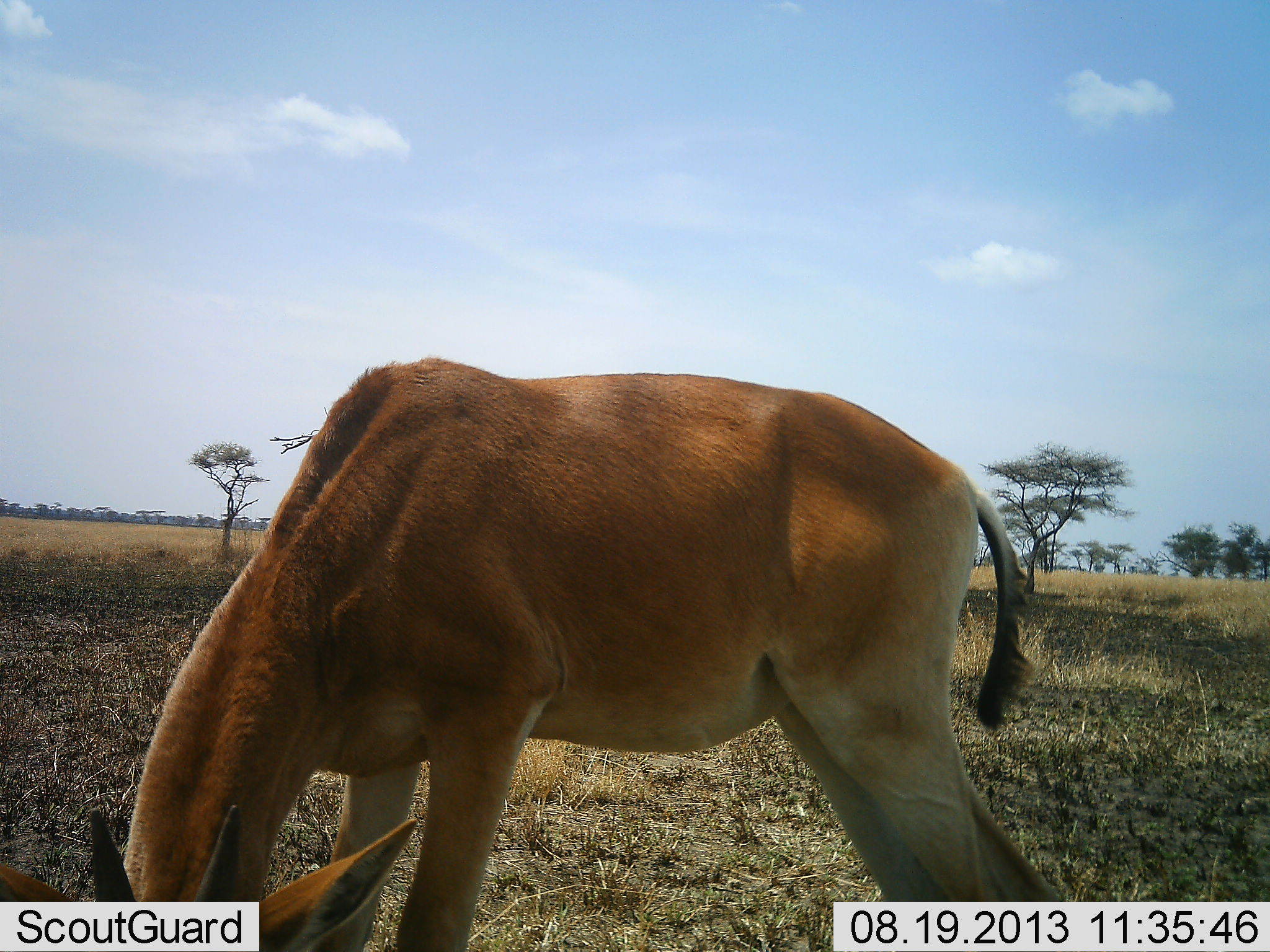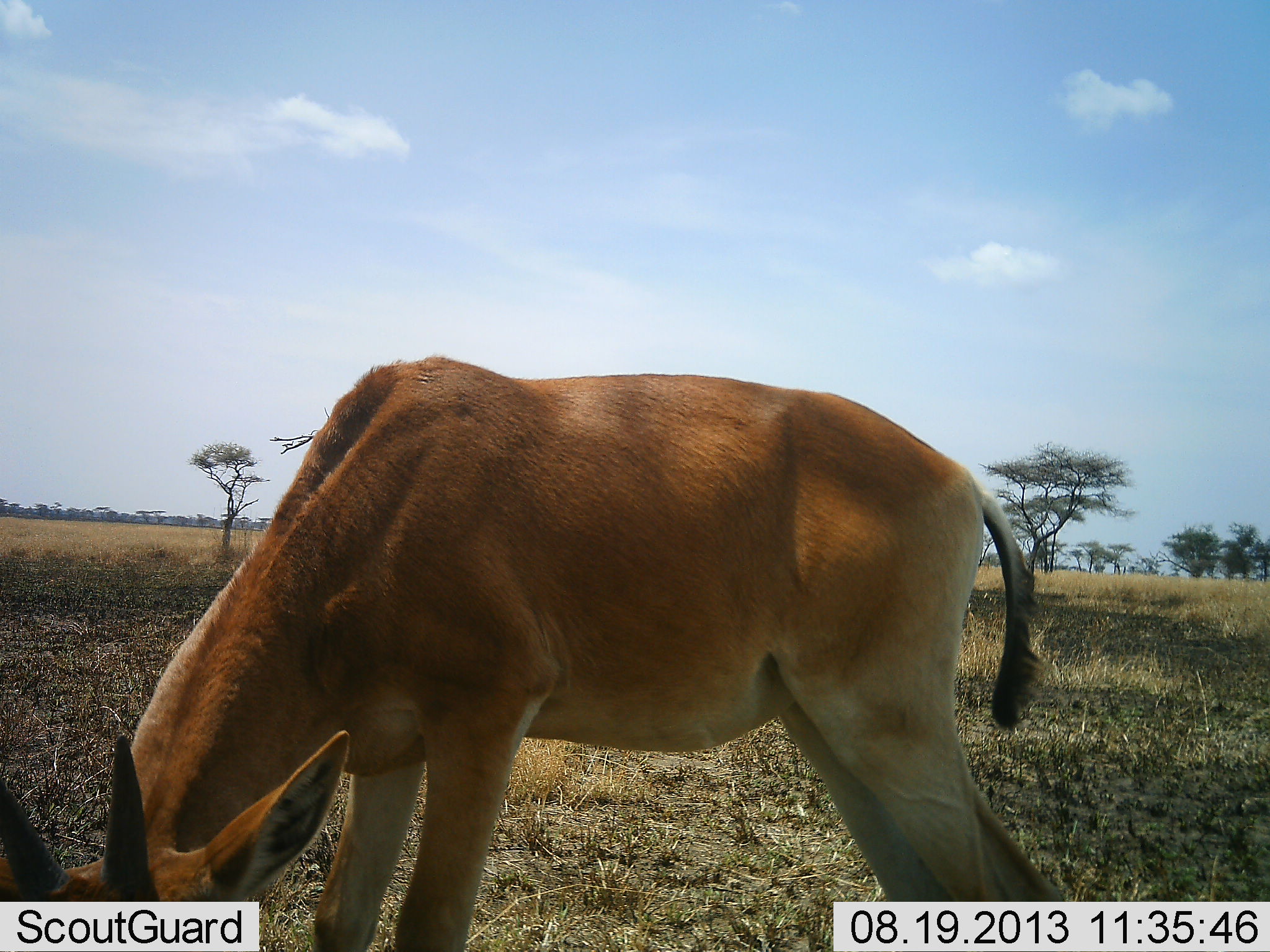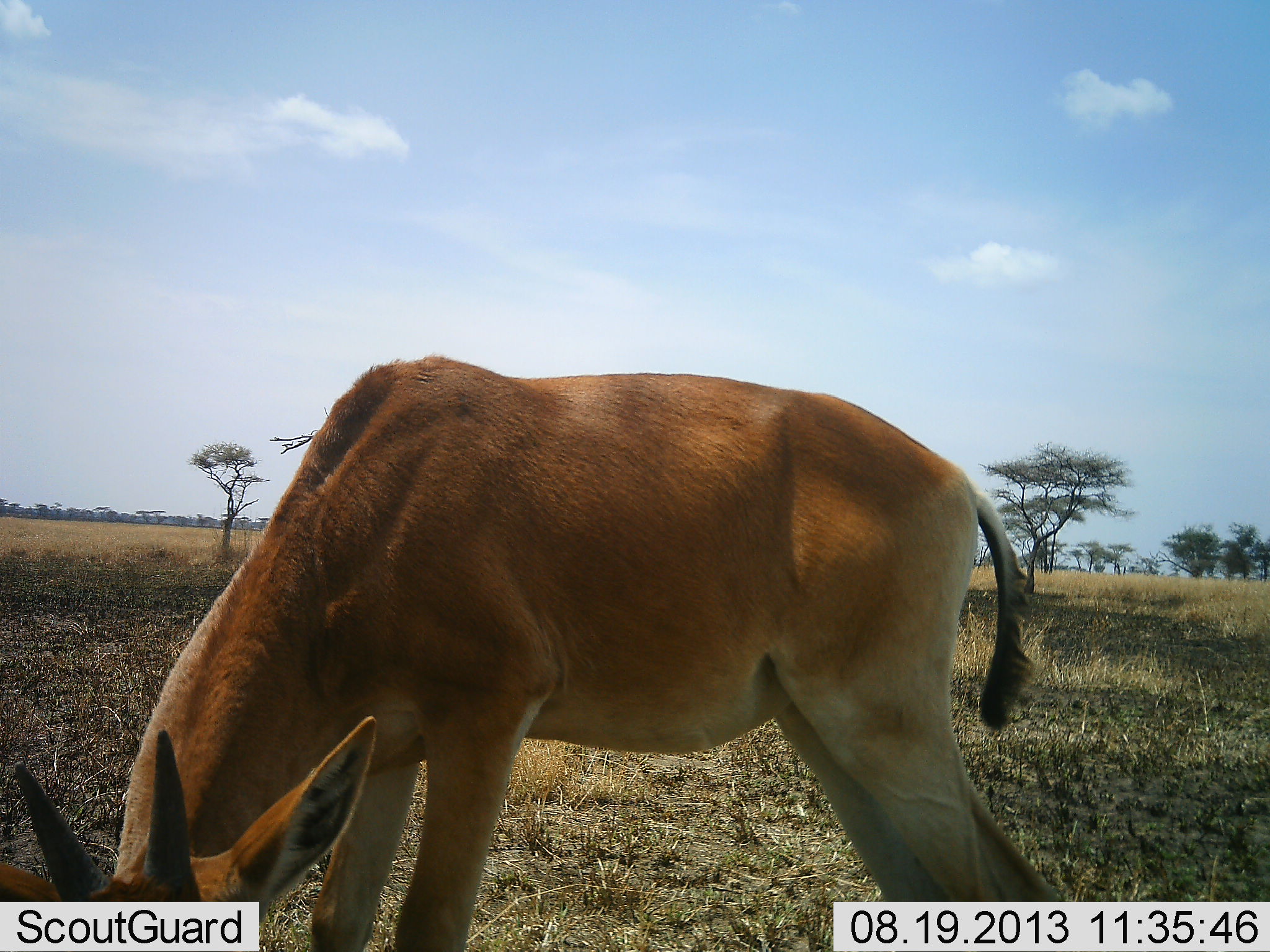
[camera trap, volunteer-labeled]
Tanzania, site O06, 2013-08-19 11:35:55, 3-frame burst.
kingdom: Animalia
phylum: Chordata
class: Mammalia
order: Artiodactyla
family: Bovidae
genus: Nanger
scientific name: Nanger granti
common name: grant's gazelle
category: gazellegrants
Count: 1.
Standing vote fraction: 18%.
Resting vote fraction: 0%.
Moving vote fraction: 6%.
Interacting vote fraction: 0%.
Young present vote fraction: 0%.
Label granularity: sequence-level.